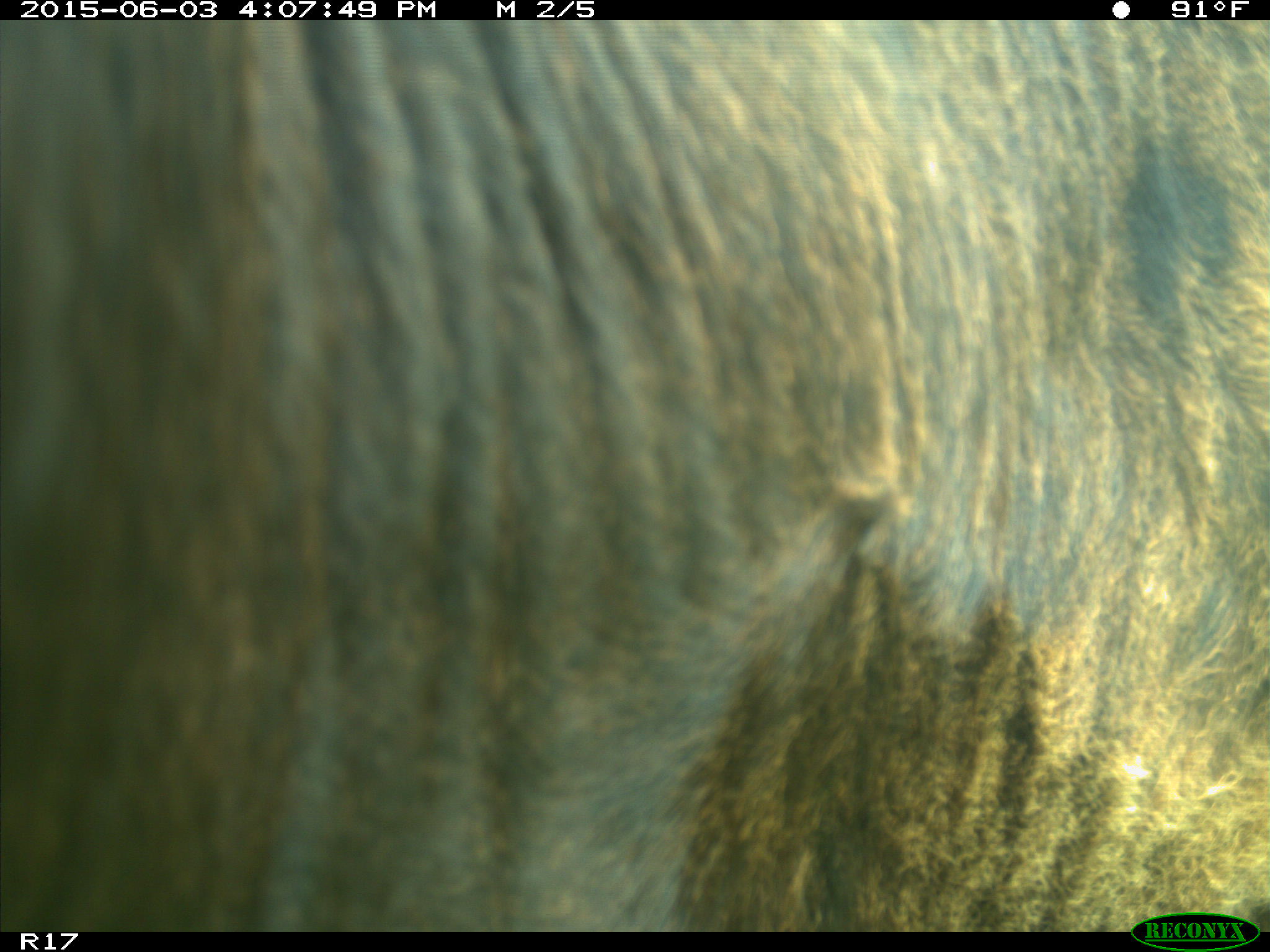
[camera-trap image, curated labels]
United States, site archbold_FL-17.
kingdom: Animalia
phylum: Chordata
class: Mammalia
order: Artiodactyla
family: Bovidae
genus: Bos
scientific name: Bos taurus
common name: domestic cow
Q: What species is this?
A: Bos taurus (domestic cow).